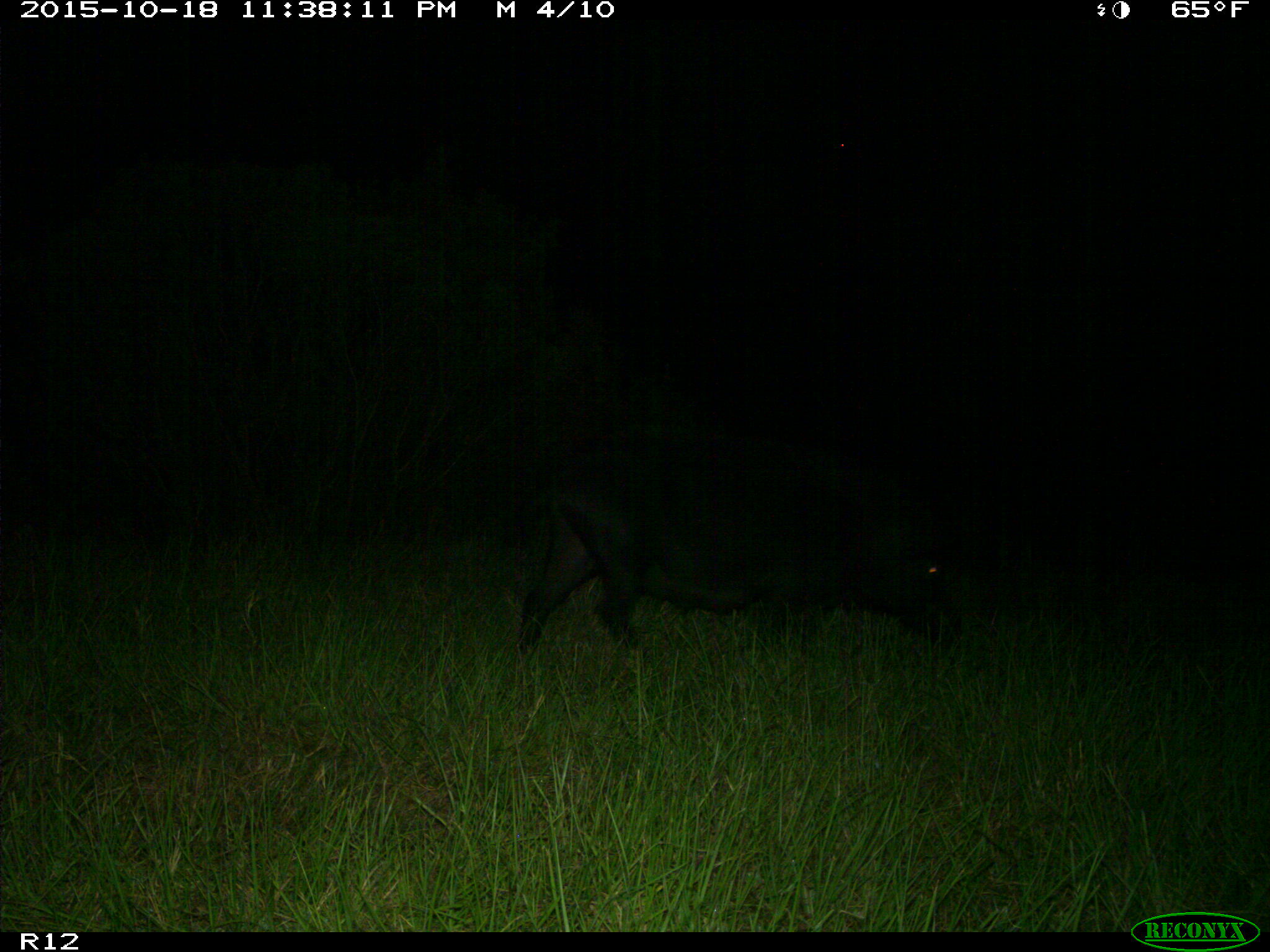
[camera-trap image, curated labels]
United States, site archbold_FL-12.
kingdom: Animalia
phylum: Chordata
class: Mammalia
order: Artiodactyla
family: Suidae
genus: Sus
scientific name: Sus scrofa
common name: wild boar